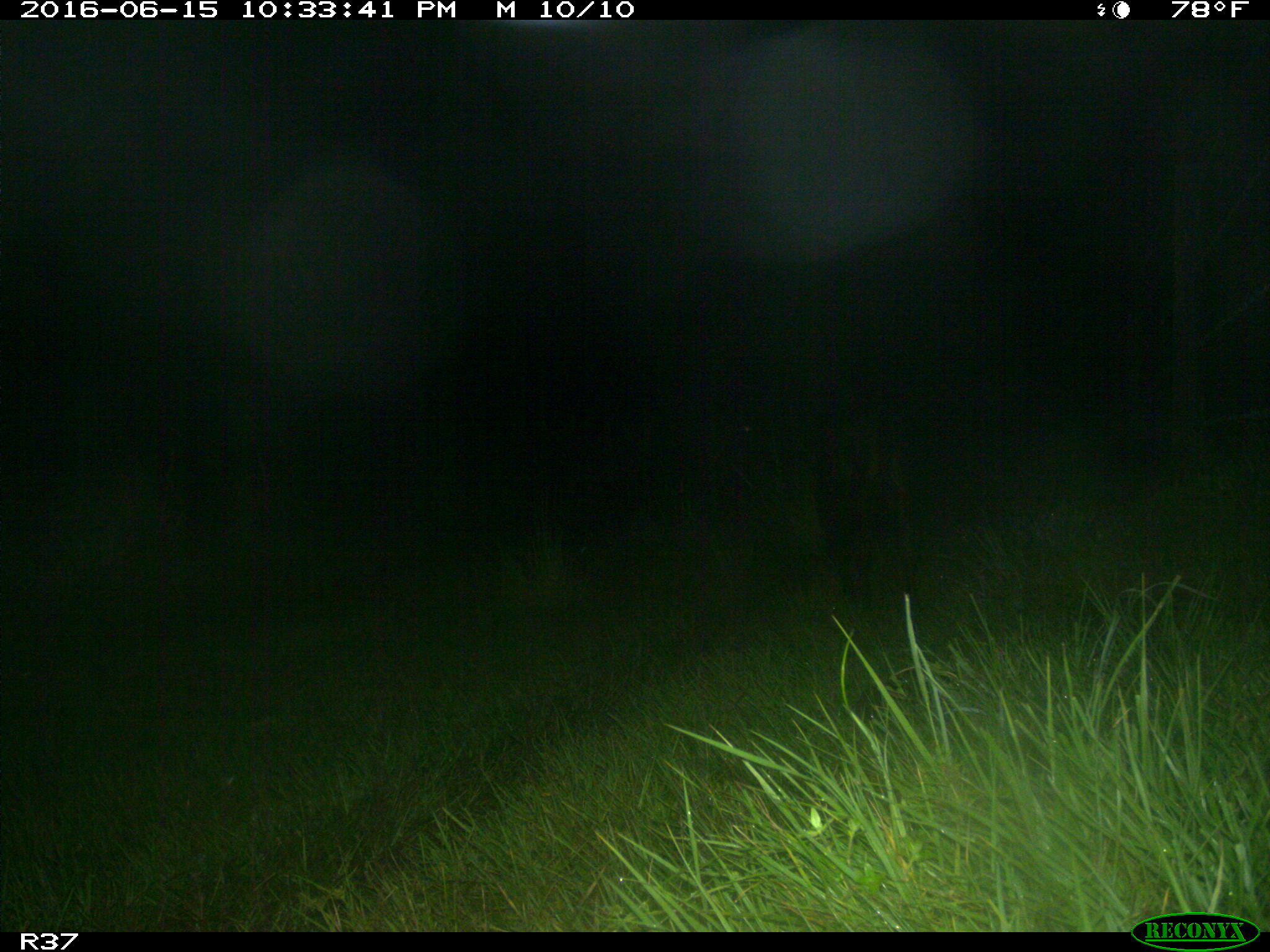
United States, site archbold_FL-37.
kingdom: Animalia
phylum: Chordata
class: Mammalia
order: Artiodactyla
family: Bovidae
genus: Bos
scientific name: Bos taurus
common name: domestic cow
Bos taurus (domestic cow).